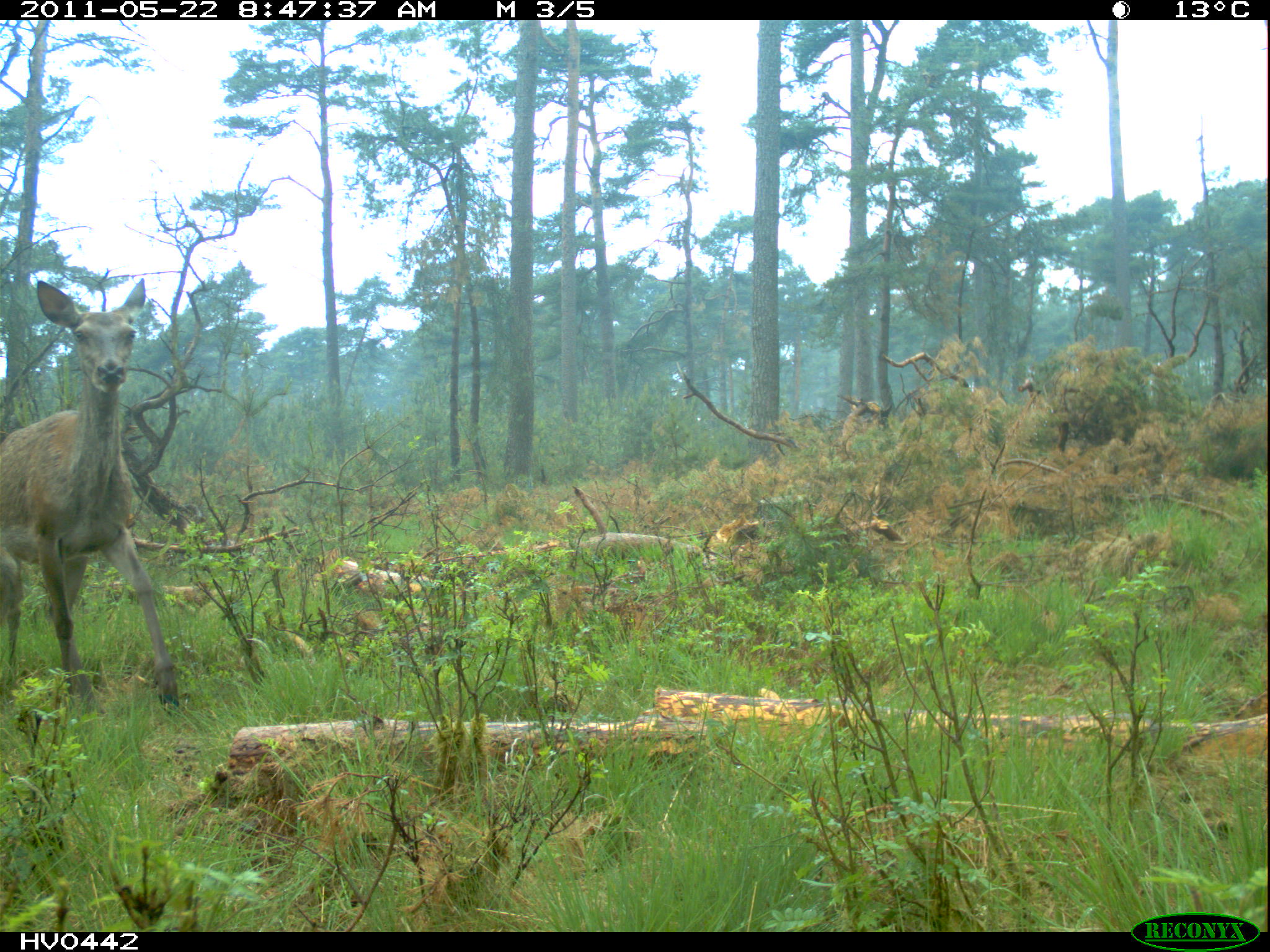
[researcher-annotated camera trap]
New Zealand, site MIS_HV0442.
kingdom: Animalia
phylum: Chordata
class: Mammalia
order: Artiodactyla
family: Cervidae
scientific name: Cervidae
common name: deer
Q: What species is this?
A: Deer (Cervidae).